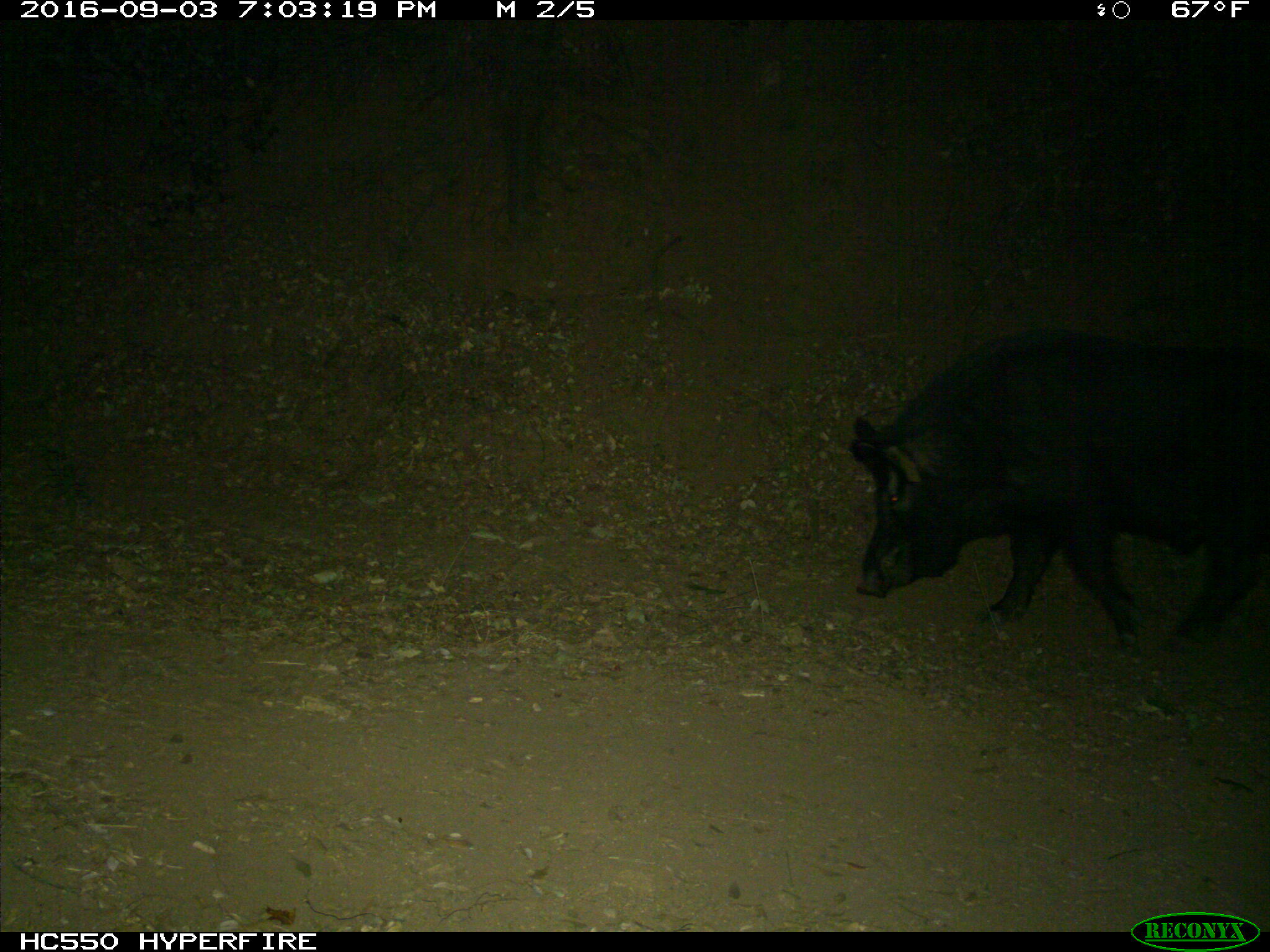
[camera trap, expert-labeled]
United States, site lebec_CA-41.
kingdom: Animalia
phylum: Chordata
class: Mammalia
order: Artiodactyla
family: Suidae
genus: Sus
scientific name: Sus scrofa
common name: wild boar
Sus scrofa (wild boar).